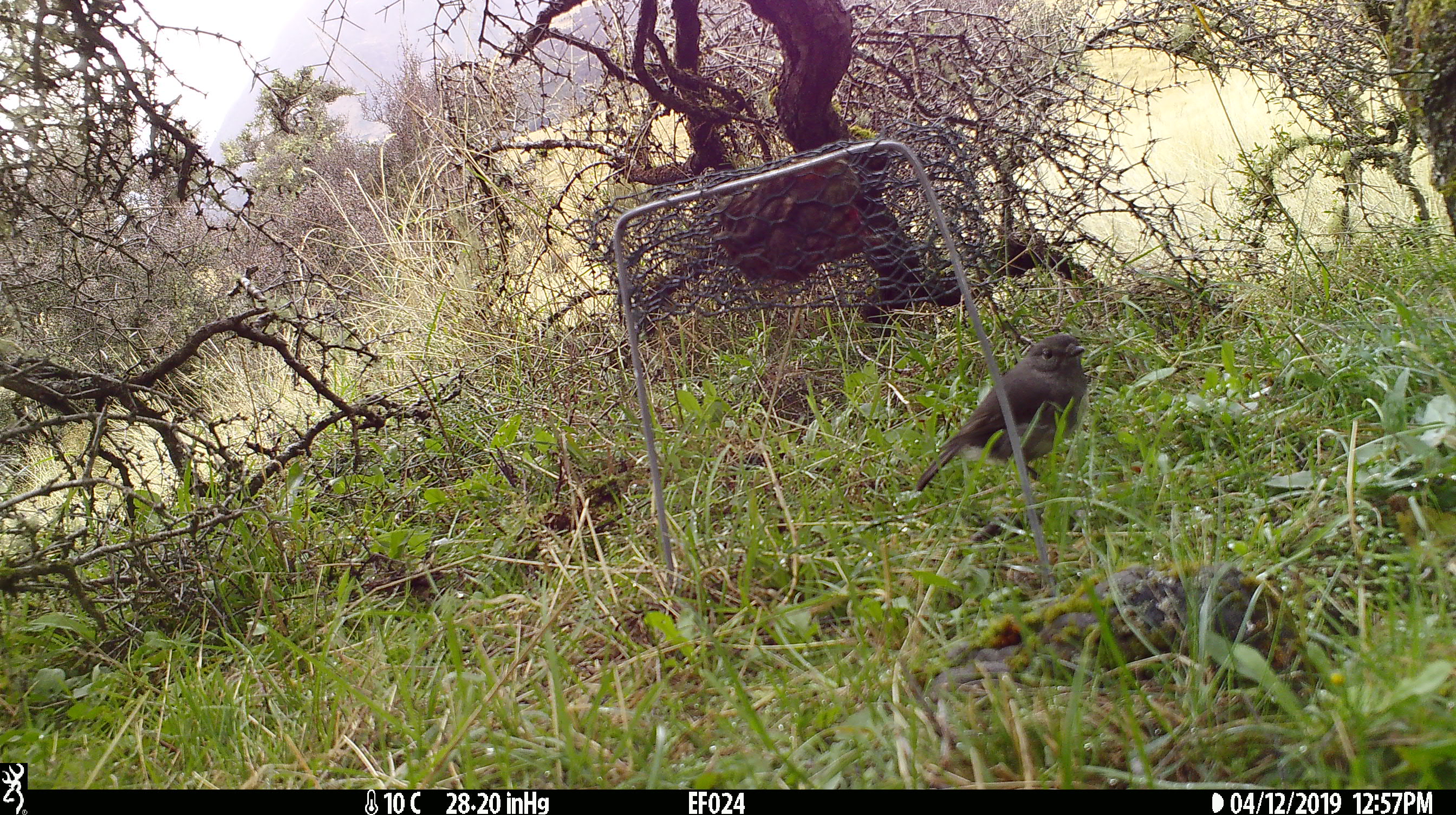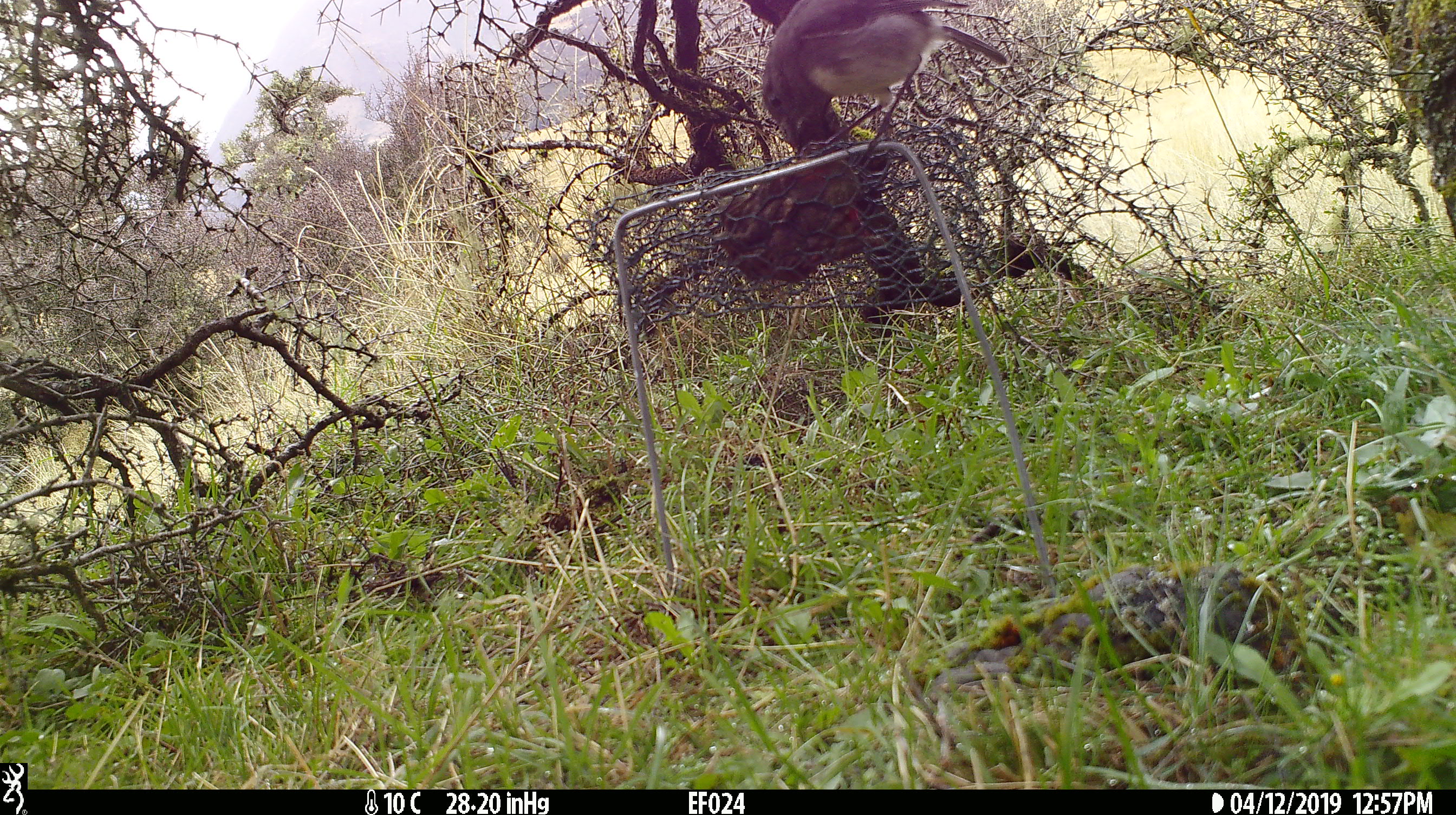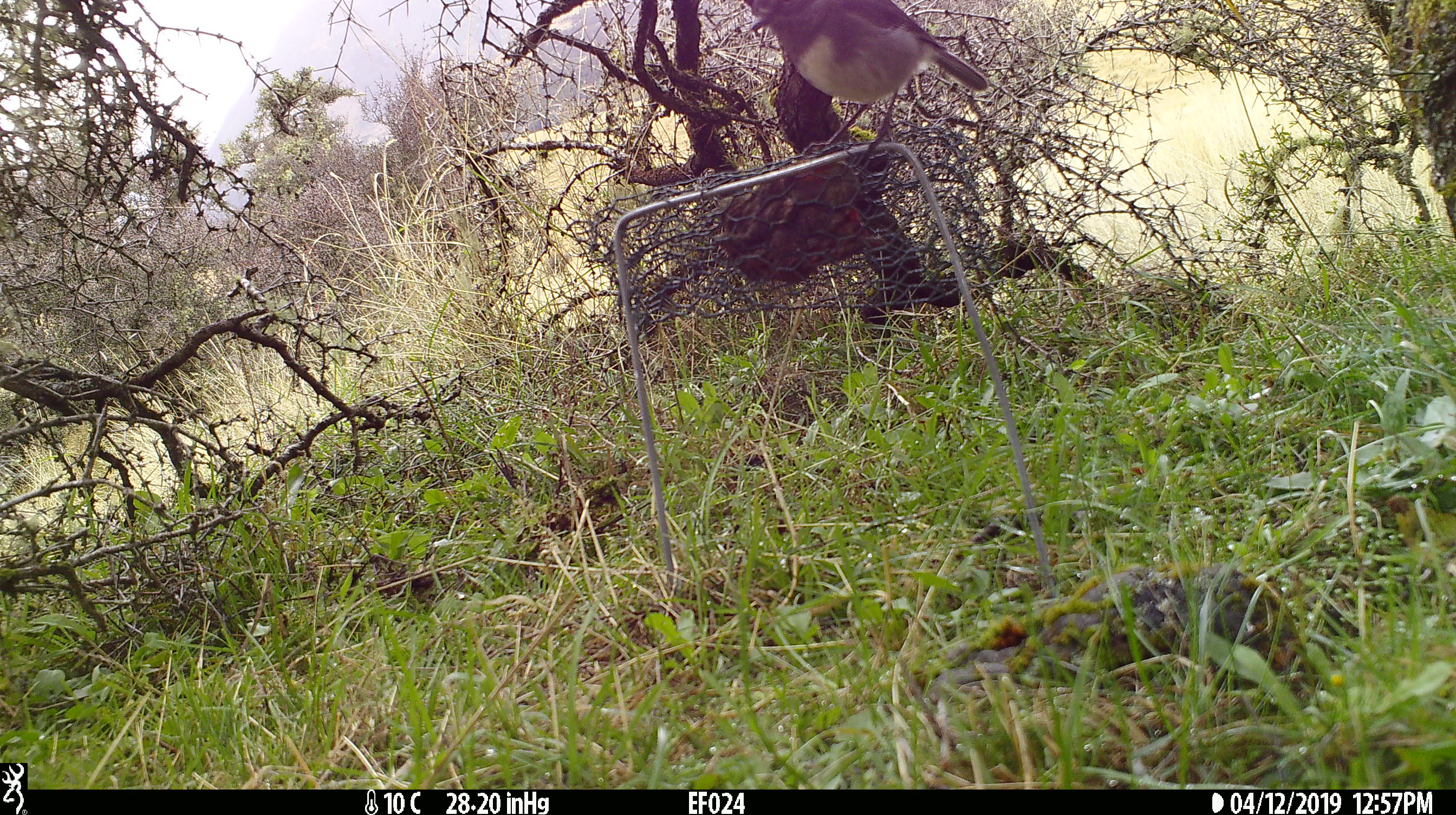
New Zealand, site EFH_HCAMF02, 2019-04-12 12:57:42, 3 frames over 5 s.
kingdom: Animalia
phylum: Chordata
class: Aves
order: Passeriformes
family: Petroicidae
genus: Petroica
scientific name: Petroica australis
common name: new zealand robin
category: robin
Robin (new zealand robin) (Petroica australis).